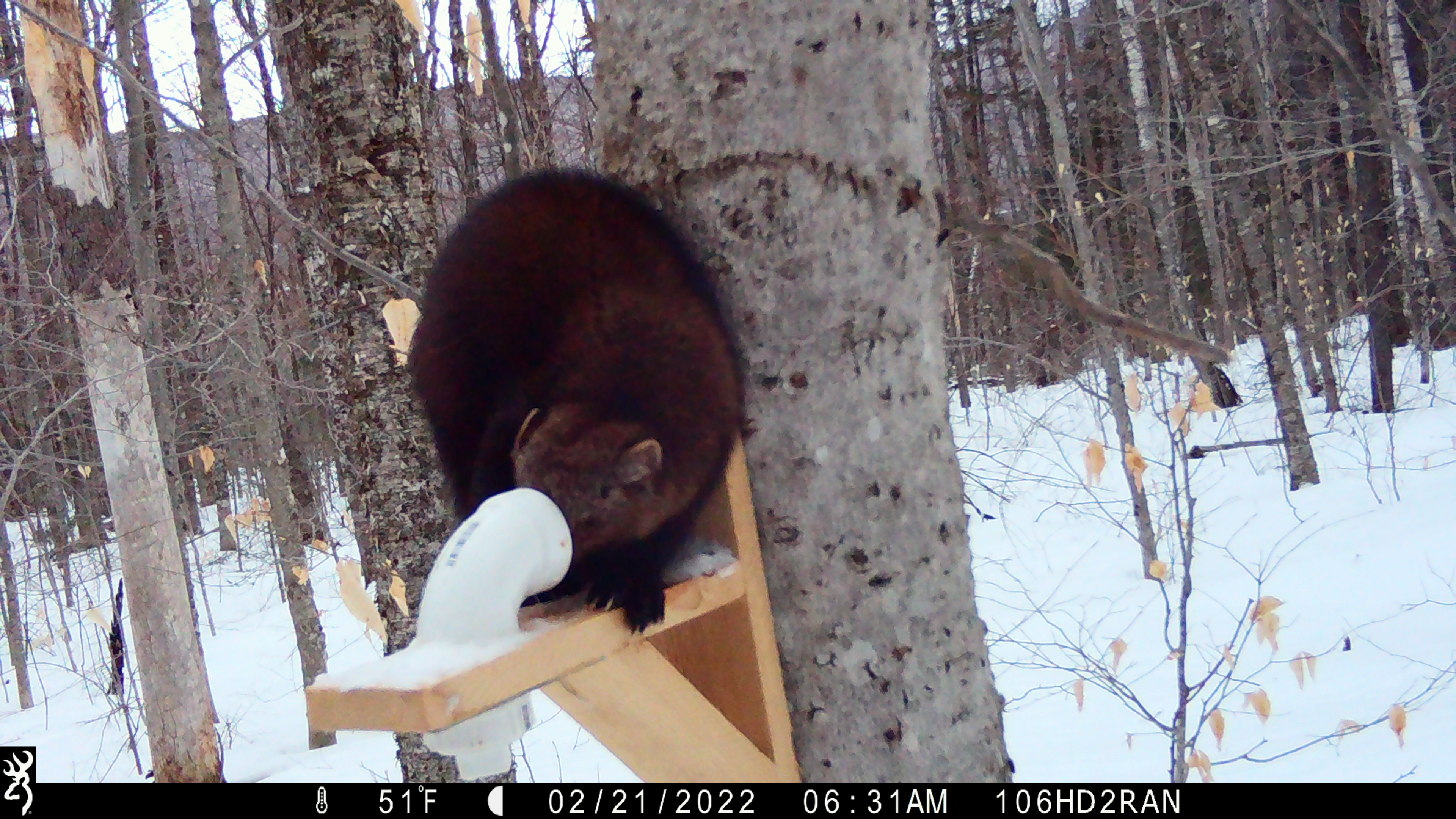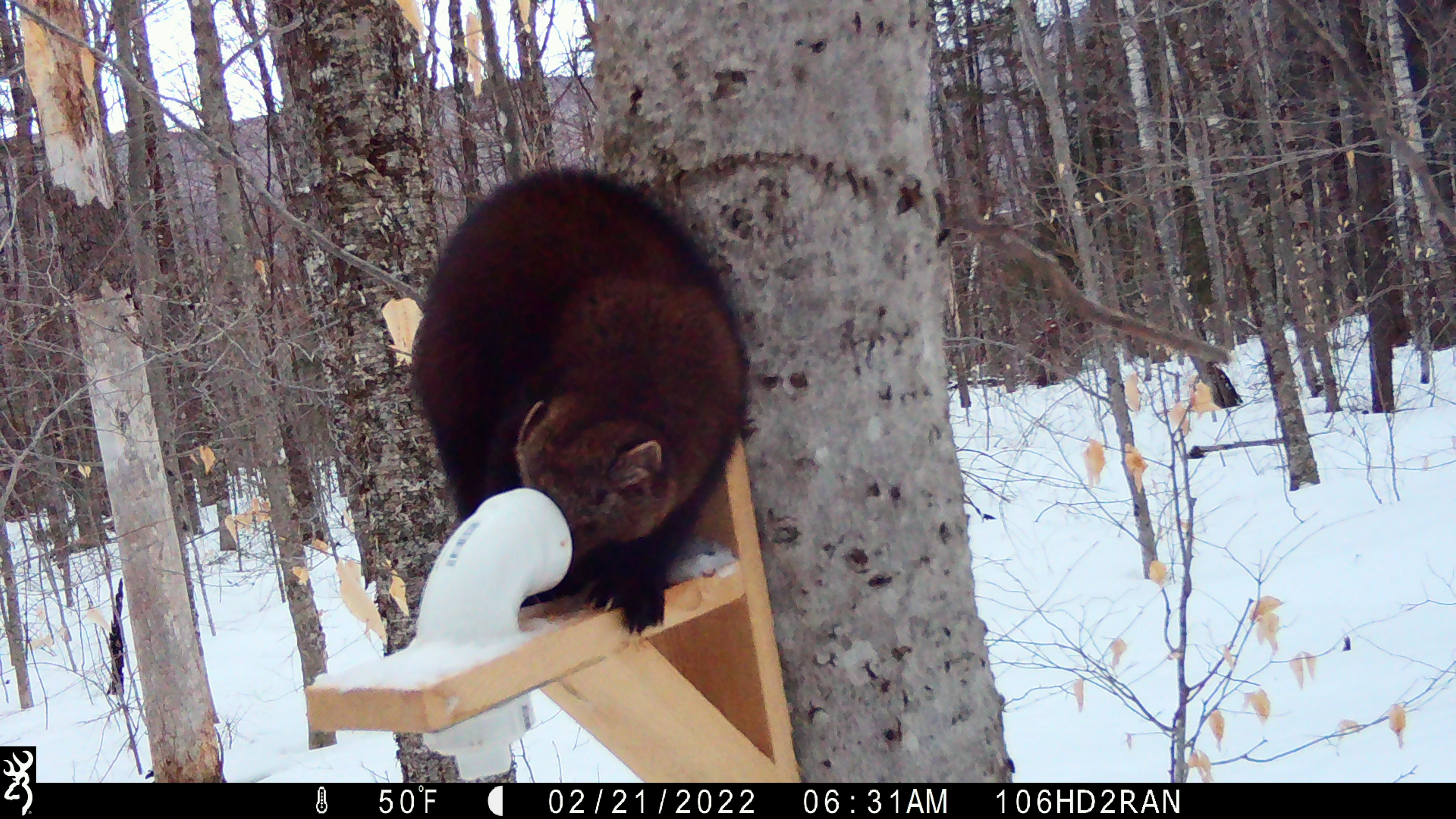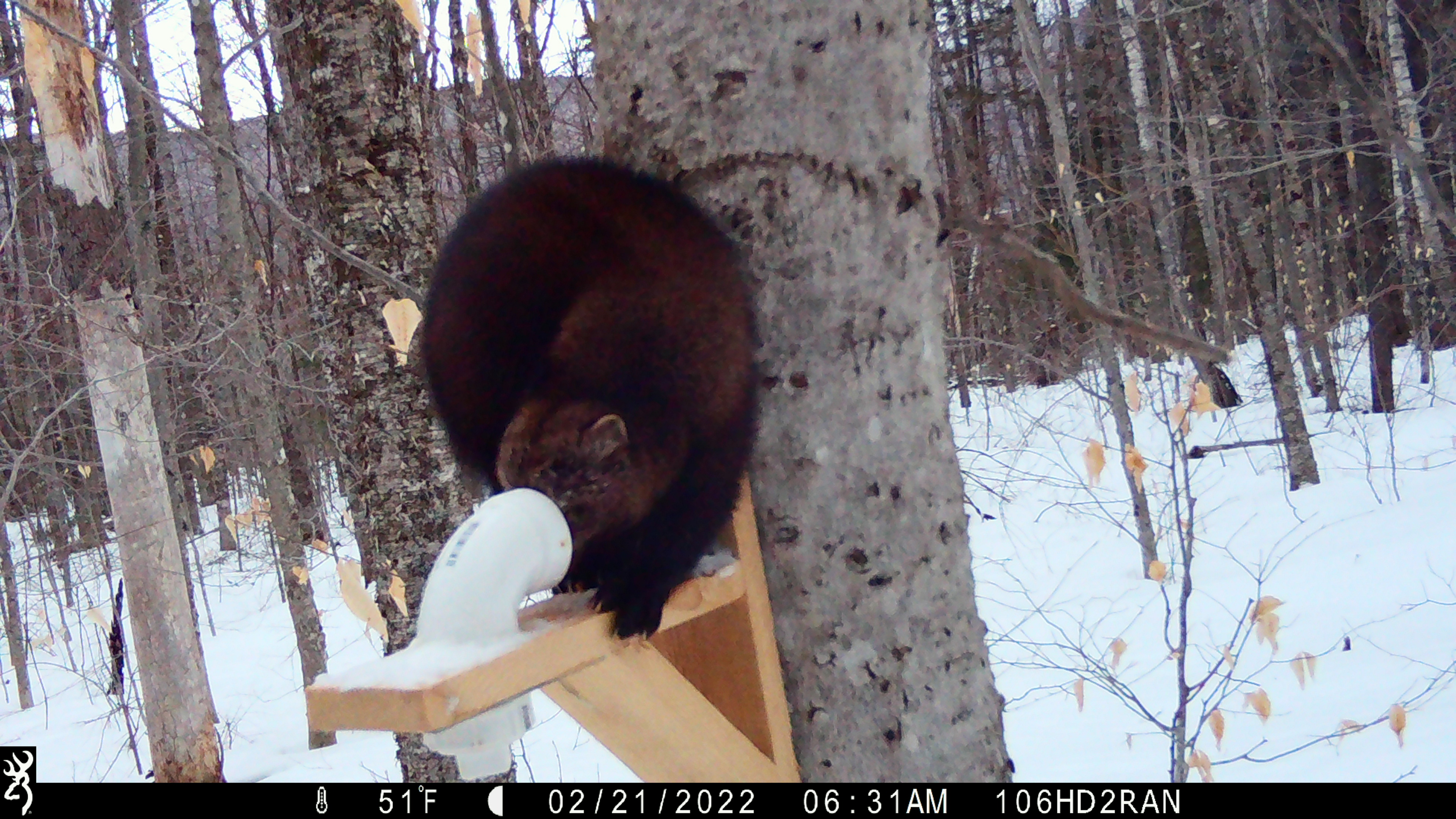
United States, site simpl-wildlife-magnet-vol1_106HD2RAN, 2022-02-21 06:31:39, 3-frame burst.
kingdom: Animalia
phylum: Chordata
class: Mammalia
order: Carnivora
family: Mustelidae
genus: Pekania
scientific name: Pekania pennanti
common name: fisher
Fisher (Pekania pennanti).